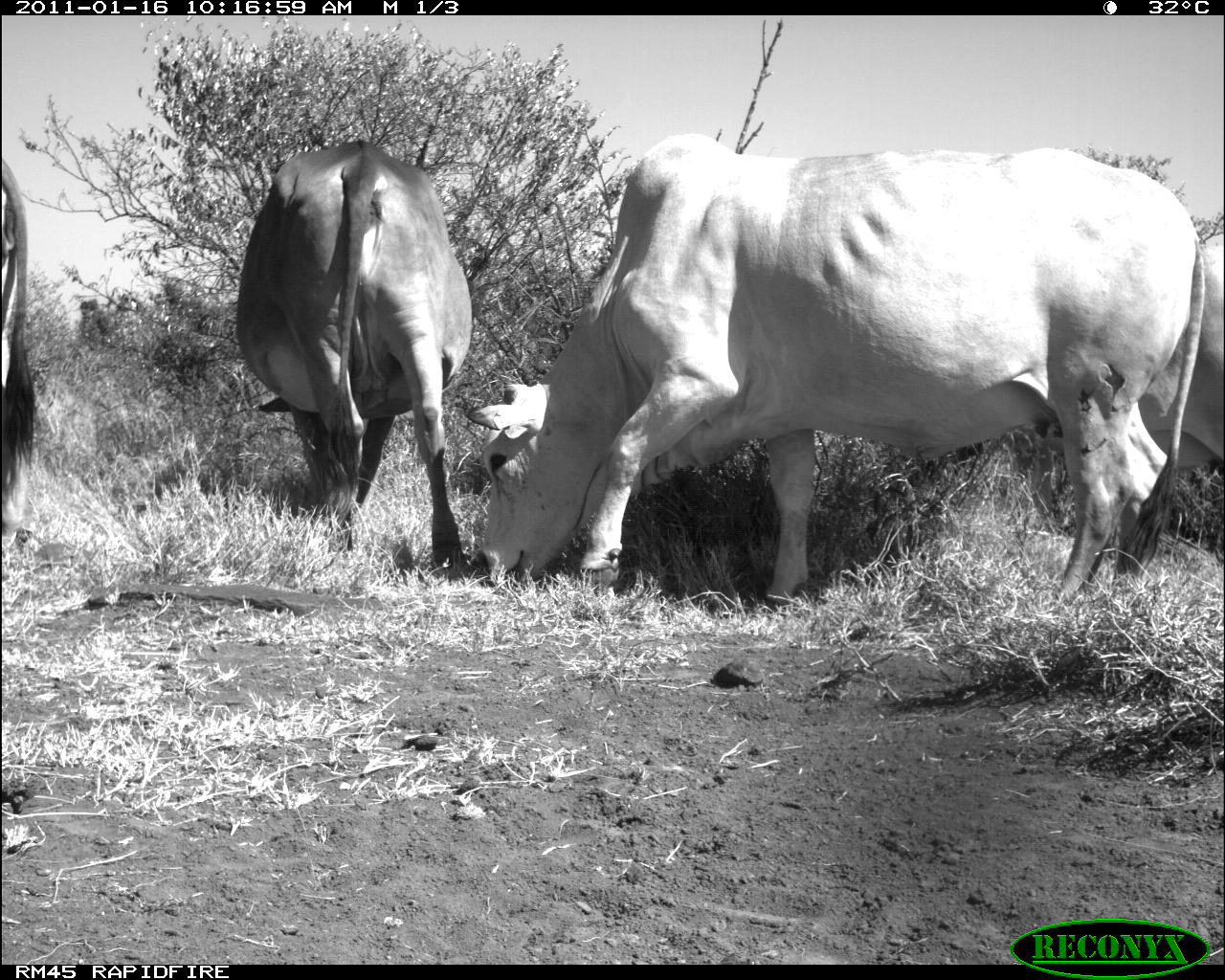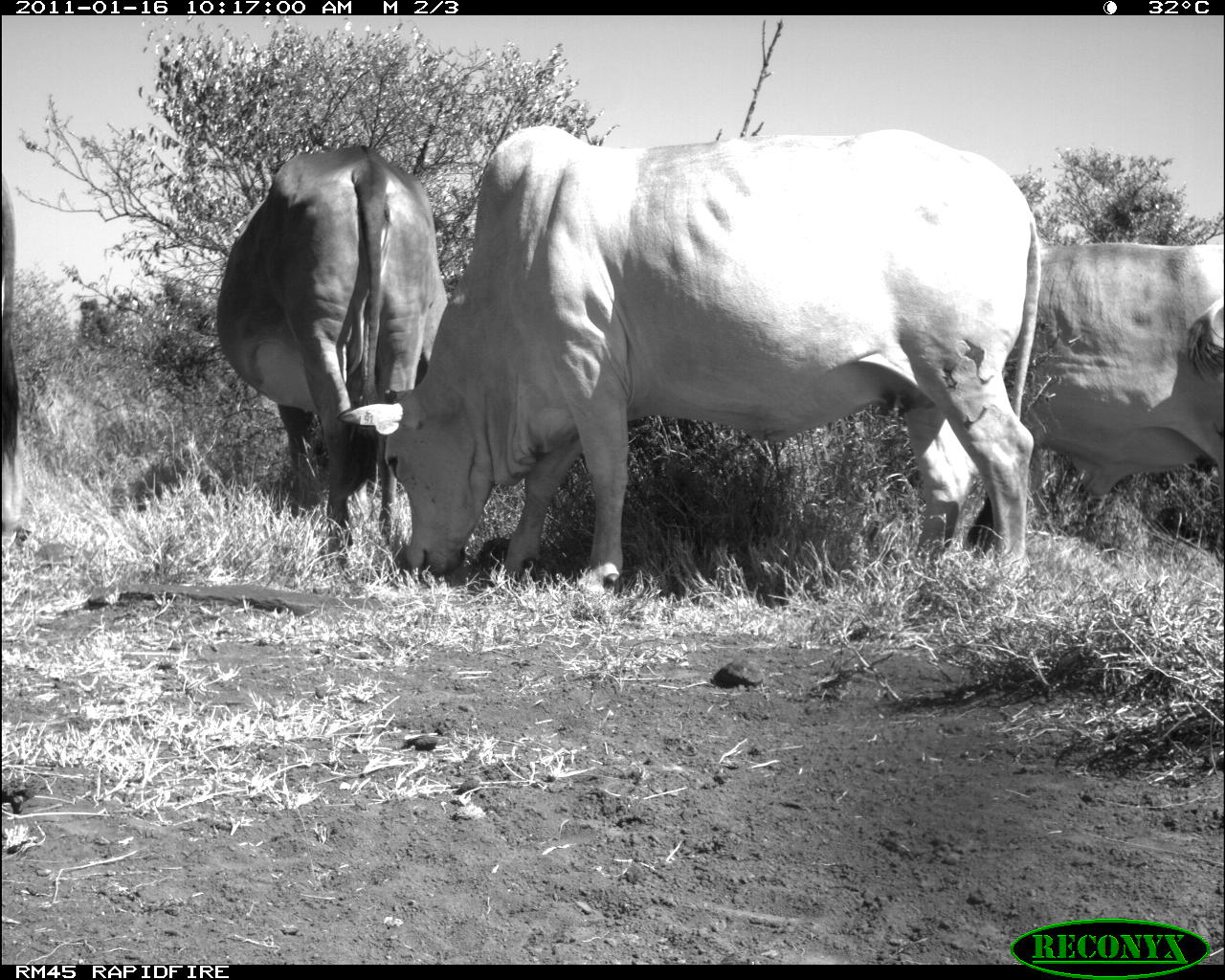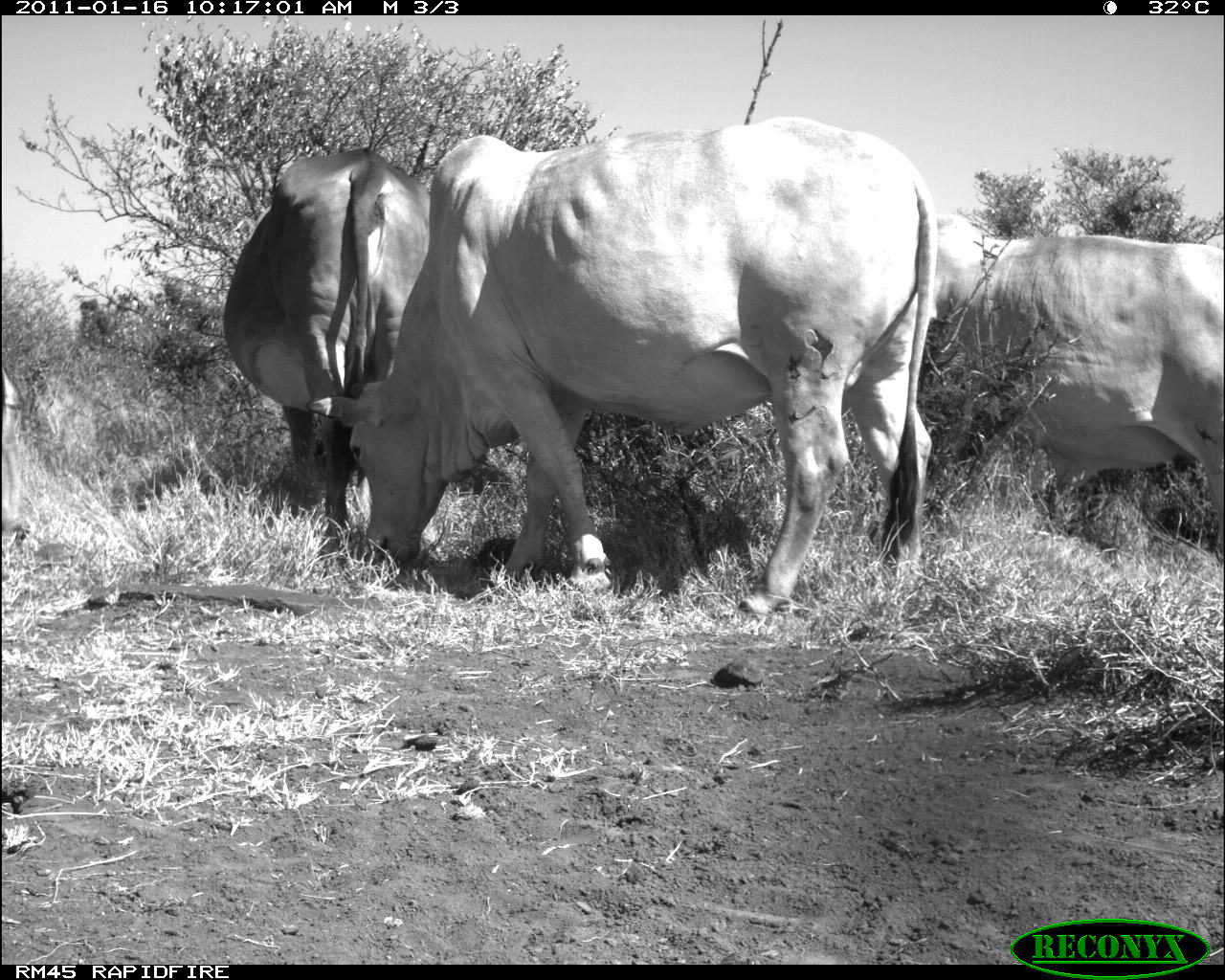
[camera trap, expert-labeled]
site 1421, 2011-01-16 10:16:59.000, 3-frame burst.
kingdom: Animalia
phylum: Chordata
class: Mammalia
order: Artiodactyla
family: Bovidae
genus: Bos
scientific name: Bos taurus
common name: domestic cattle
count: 4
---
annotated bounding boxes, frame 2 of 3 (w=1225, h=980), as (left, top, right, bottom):
bos taurus: (337, 125, 1040, 600); (215, 144, 447, 568); (1017, 238, 1224, 555); (1, 167, 21, 541)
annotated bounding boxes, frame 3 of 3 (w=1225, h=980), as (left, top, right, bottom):
bos taurus: (304, 111, 938, 622); (930, 204, 1225, 545); (221, 143, 433, 563); (4, 372, 28, 566)